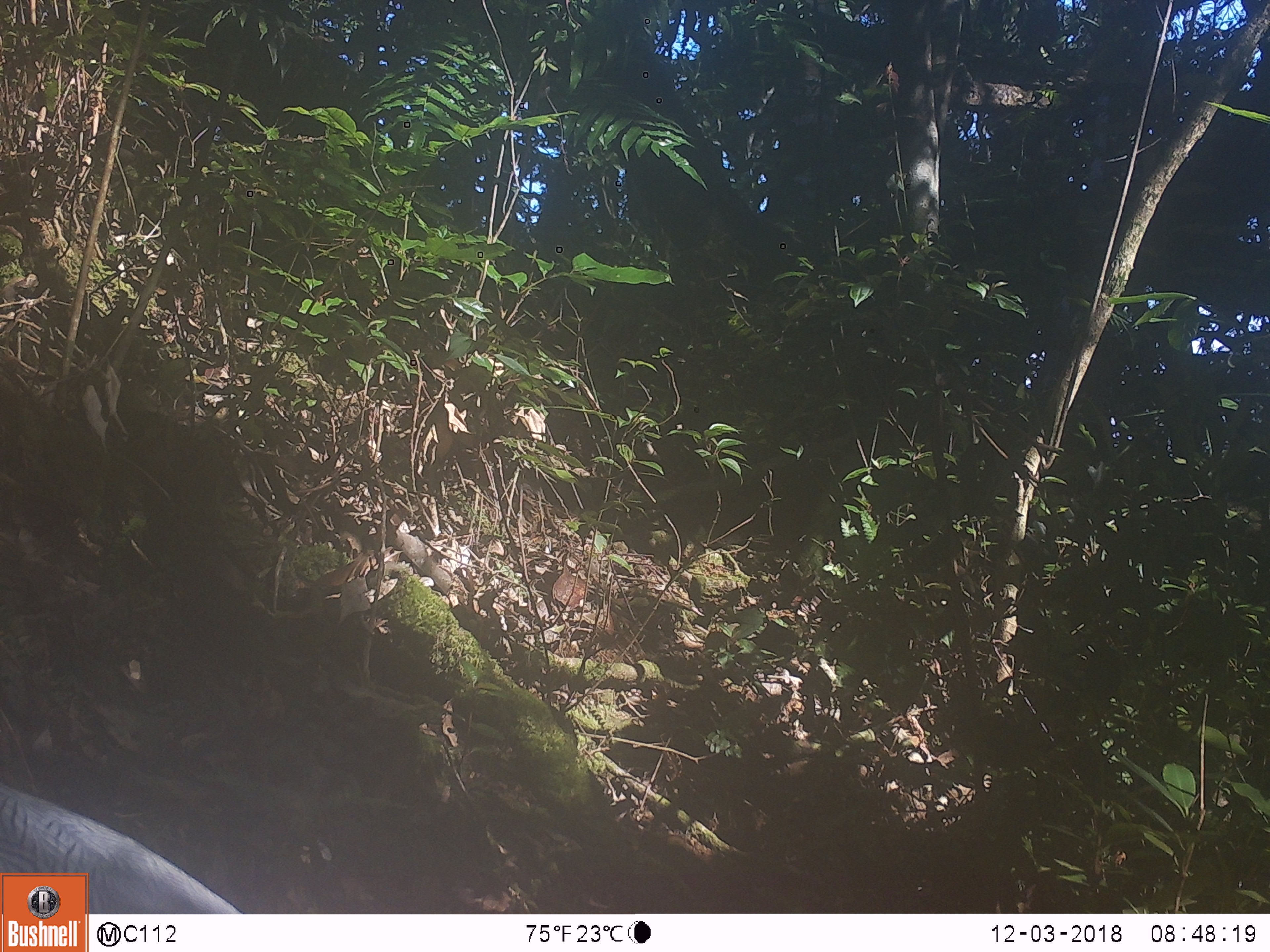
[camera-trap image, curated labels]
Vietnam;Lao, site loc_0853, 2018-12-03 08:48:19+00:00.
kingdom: Animalia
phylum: Chordata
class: Aves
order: Galliformes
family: Phasianidae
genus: Lophura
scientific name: Lophura nycthemera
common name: silver pheasant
Silver pheasant (Lophura nycthemera). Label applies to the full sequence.